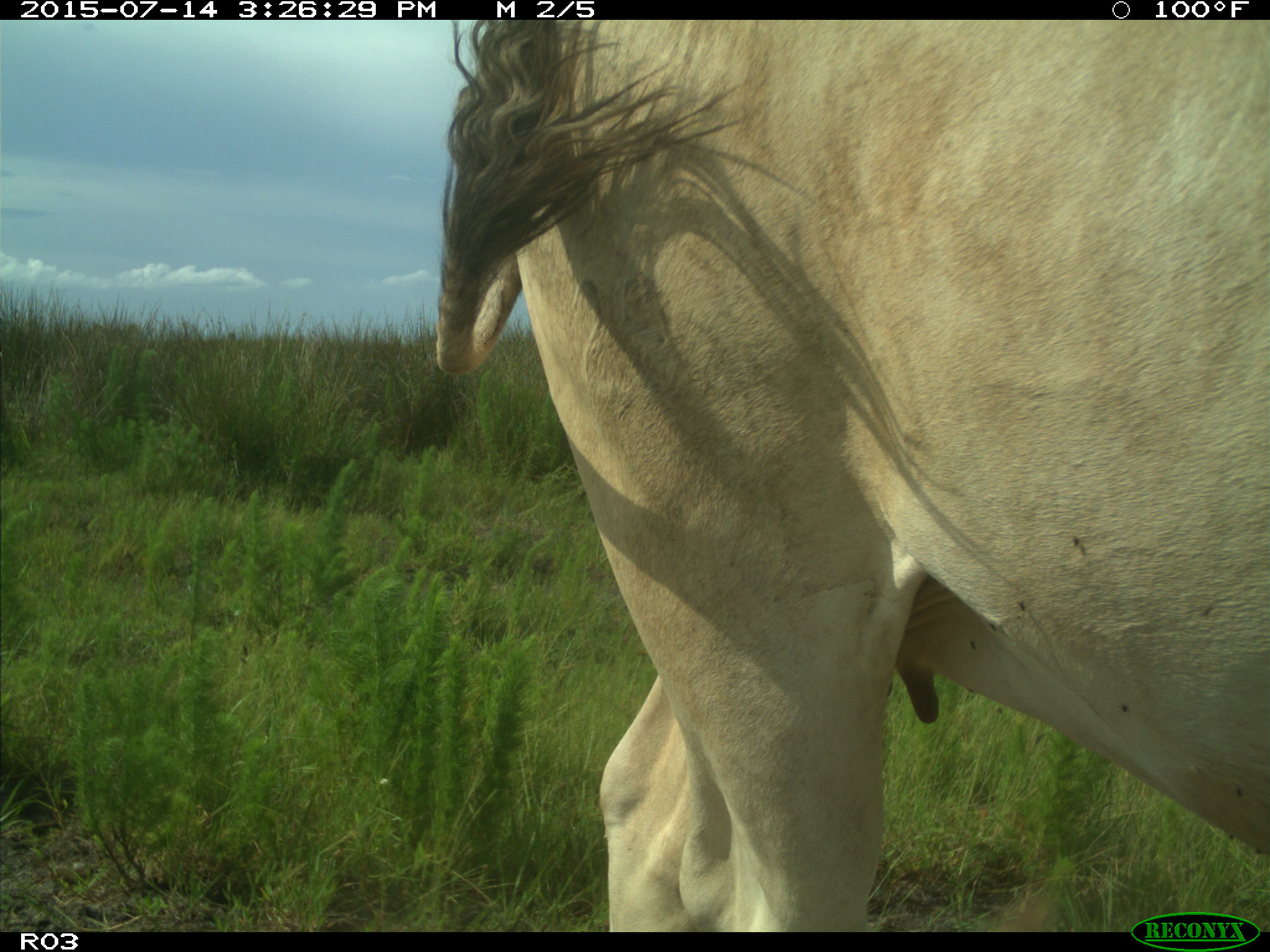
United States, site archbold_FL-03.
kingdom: Animalia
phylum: Chordata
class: Mammalia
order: Artiodactyla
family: Bovidae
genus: Bos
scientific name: Bos taurus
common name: domestic cow